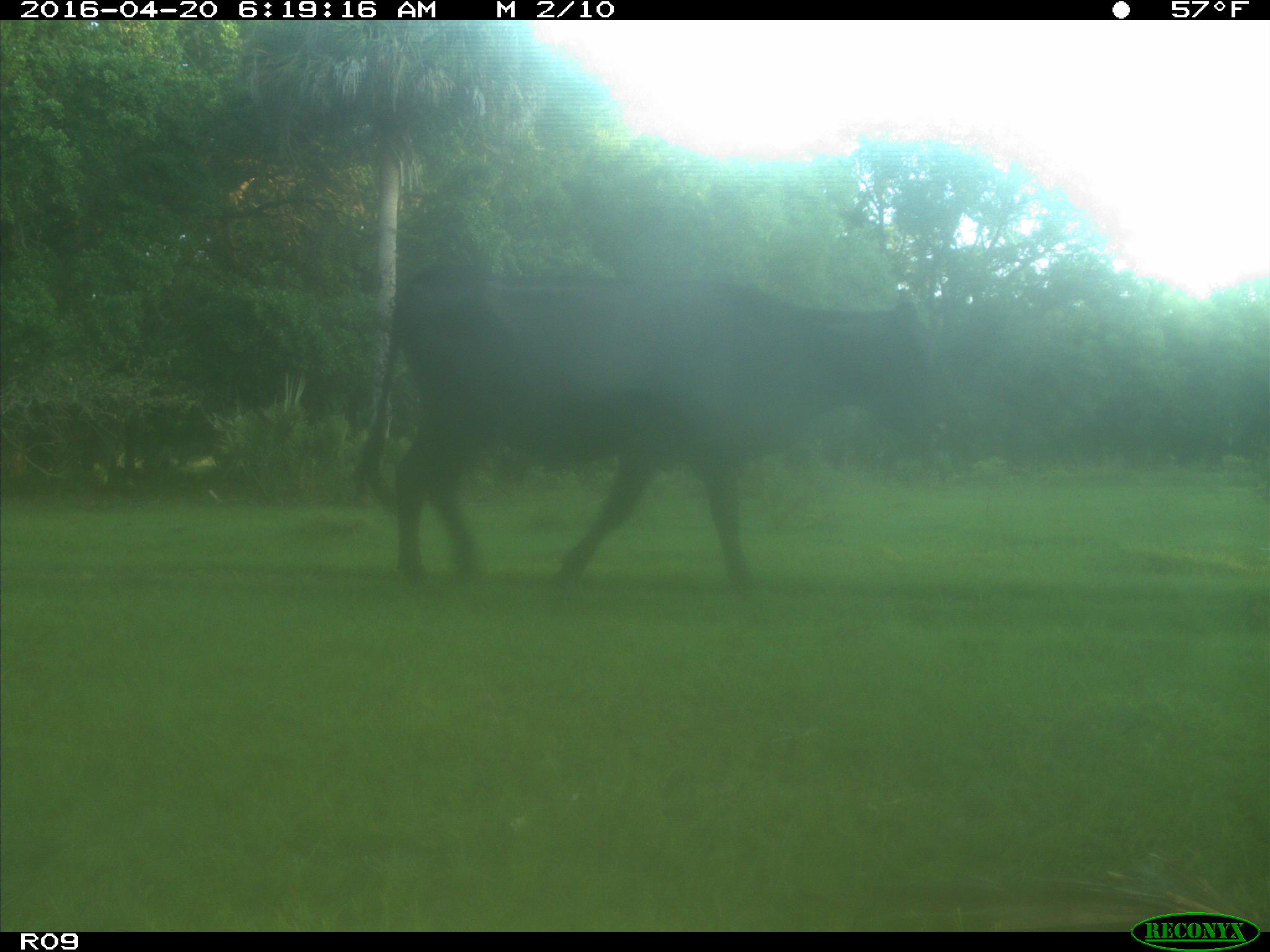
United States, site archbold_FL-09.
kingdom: Animalia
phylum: Chordata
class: Mammalia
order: Artiodactyla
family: Bovidae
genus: Bos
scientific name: Bos taurus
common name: domestic cow